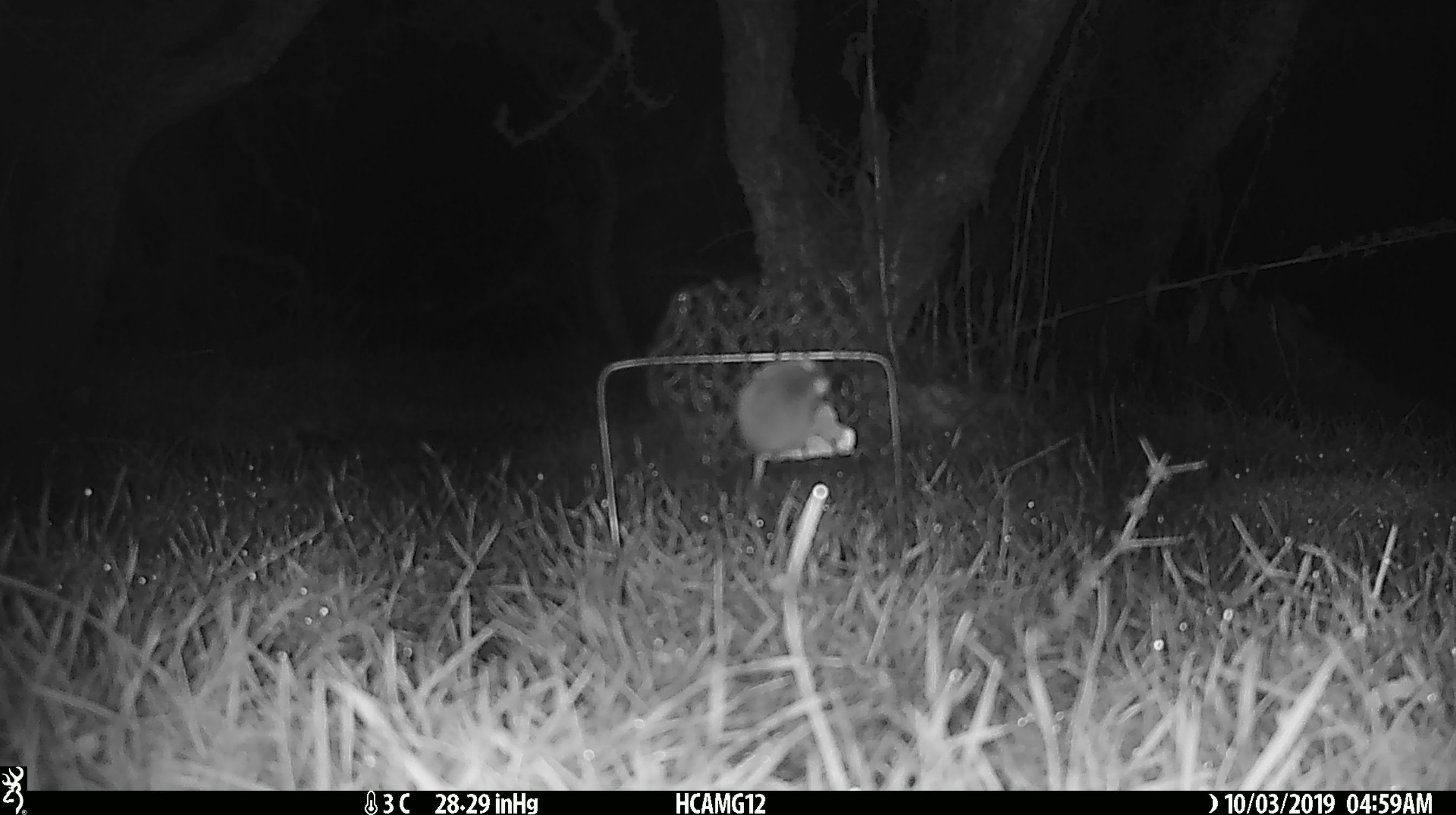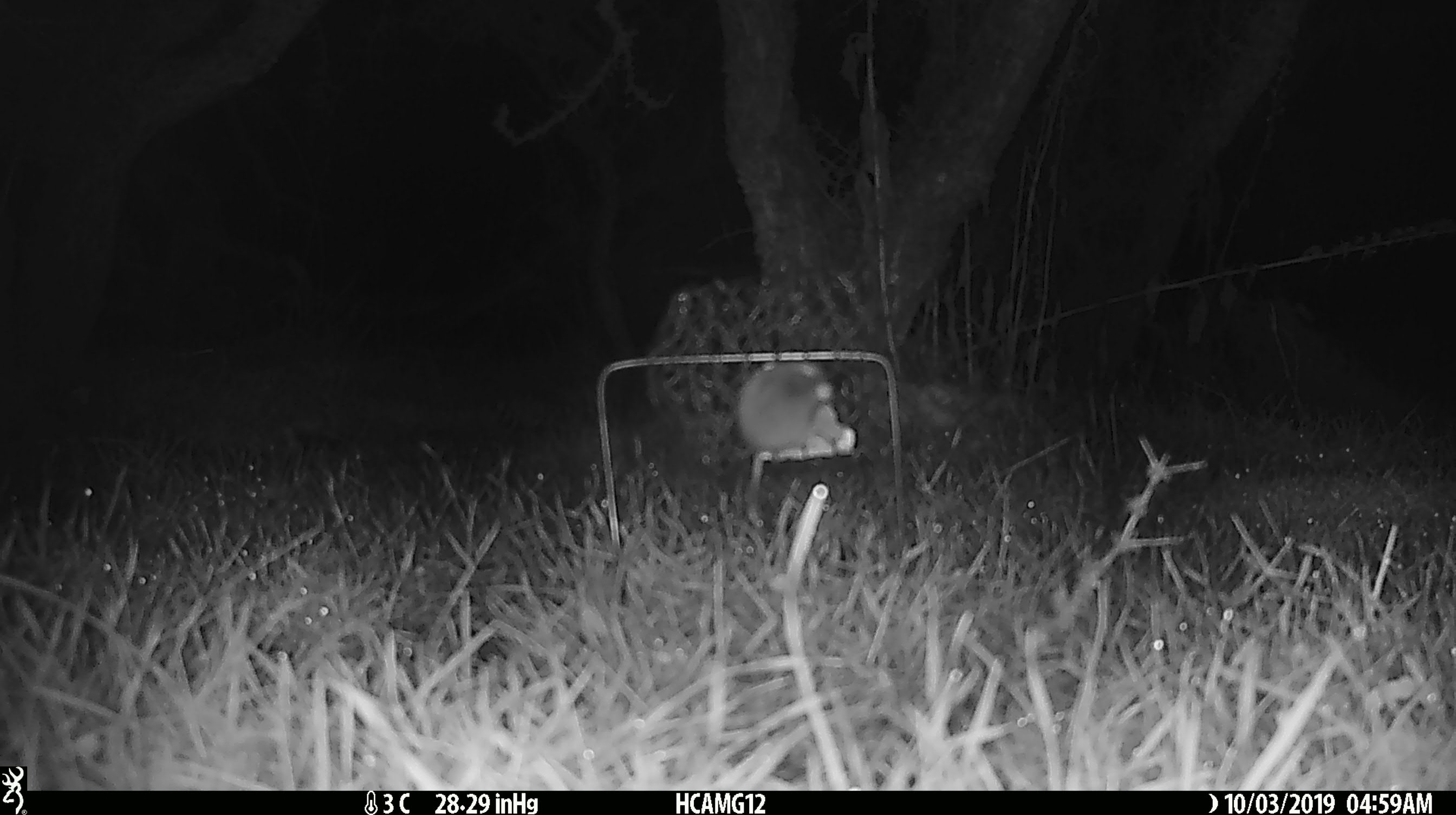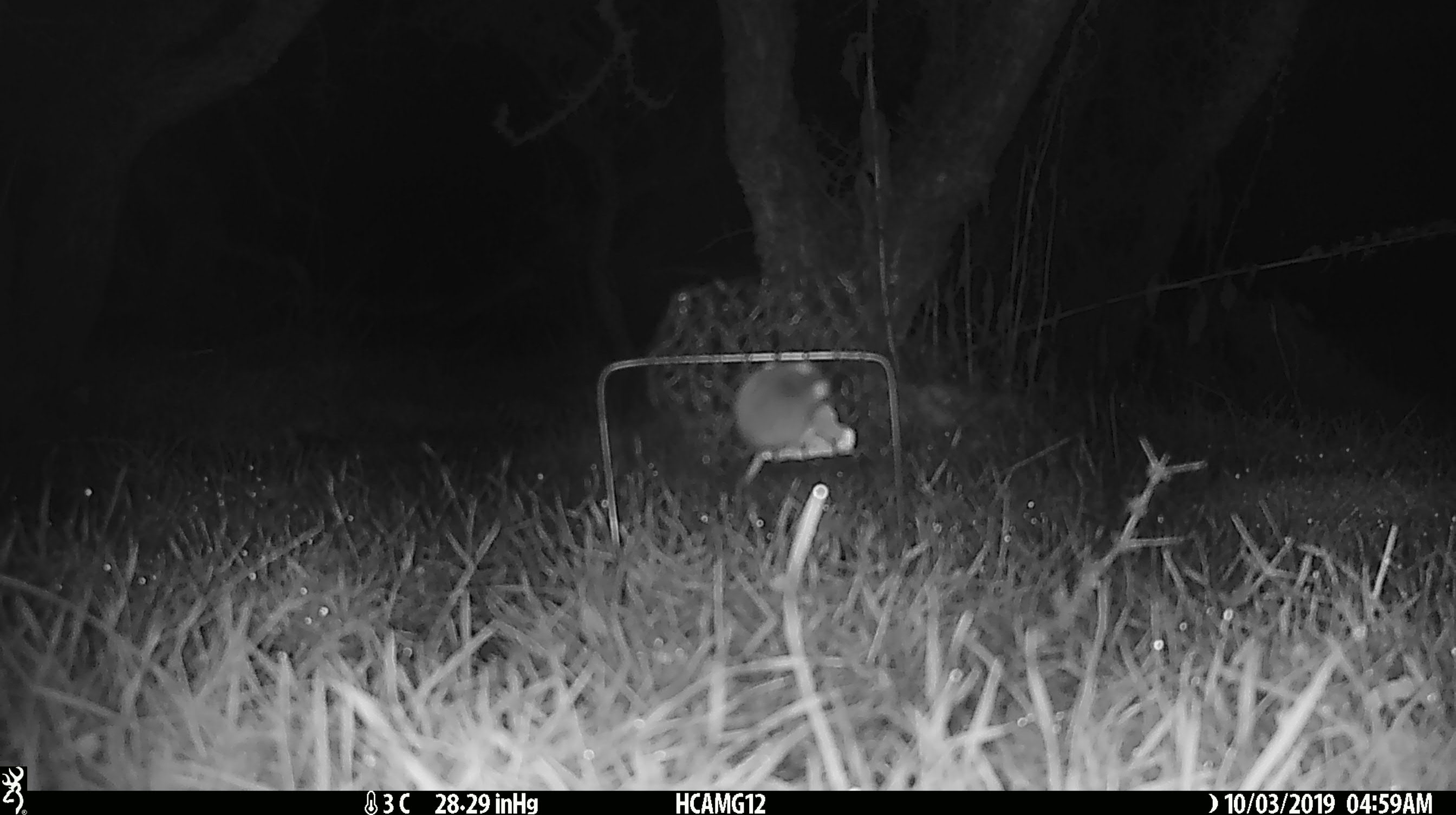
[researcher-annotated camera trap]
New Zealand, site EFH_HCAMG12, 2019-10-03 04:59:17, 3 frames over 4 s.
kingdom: Animalia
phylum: Chordata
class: Mammalia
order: Rodentia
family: Muridae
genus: Mus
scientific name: Mus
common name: mouse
Mouse (Mus).